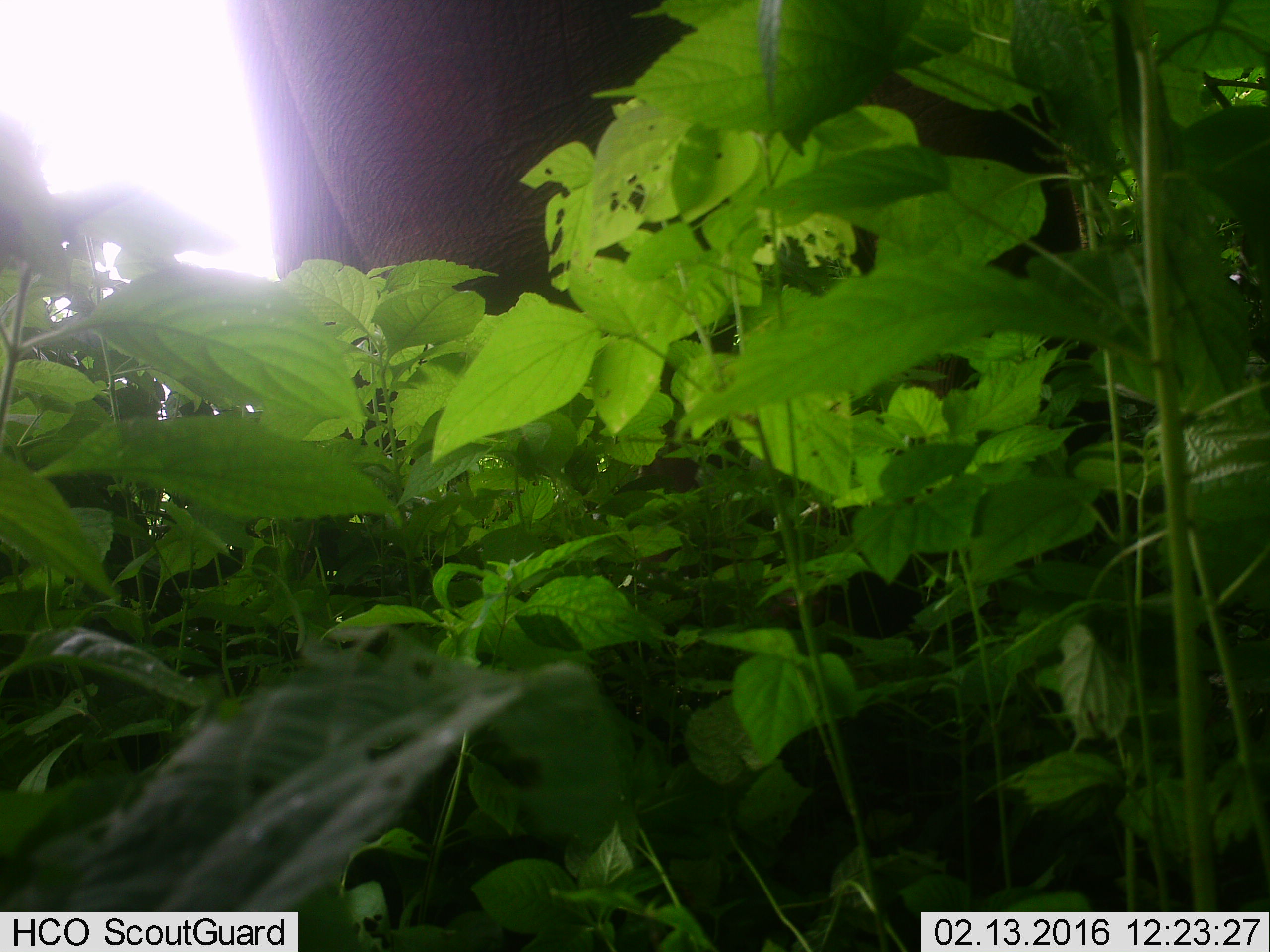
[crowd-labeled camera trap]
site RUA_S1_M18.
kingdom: Animalia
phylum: Chordata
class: Mammalia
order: Proboscidea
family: Elephantidae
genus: Loxodonta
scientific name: Loxodonta africana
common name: african bush elephant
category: elephant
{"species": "elephant (african bush elephant) (Loxodonta africana)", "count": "1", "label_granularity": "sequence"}